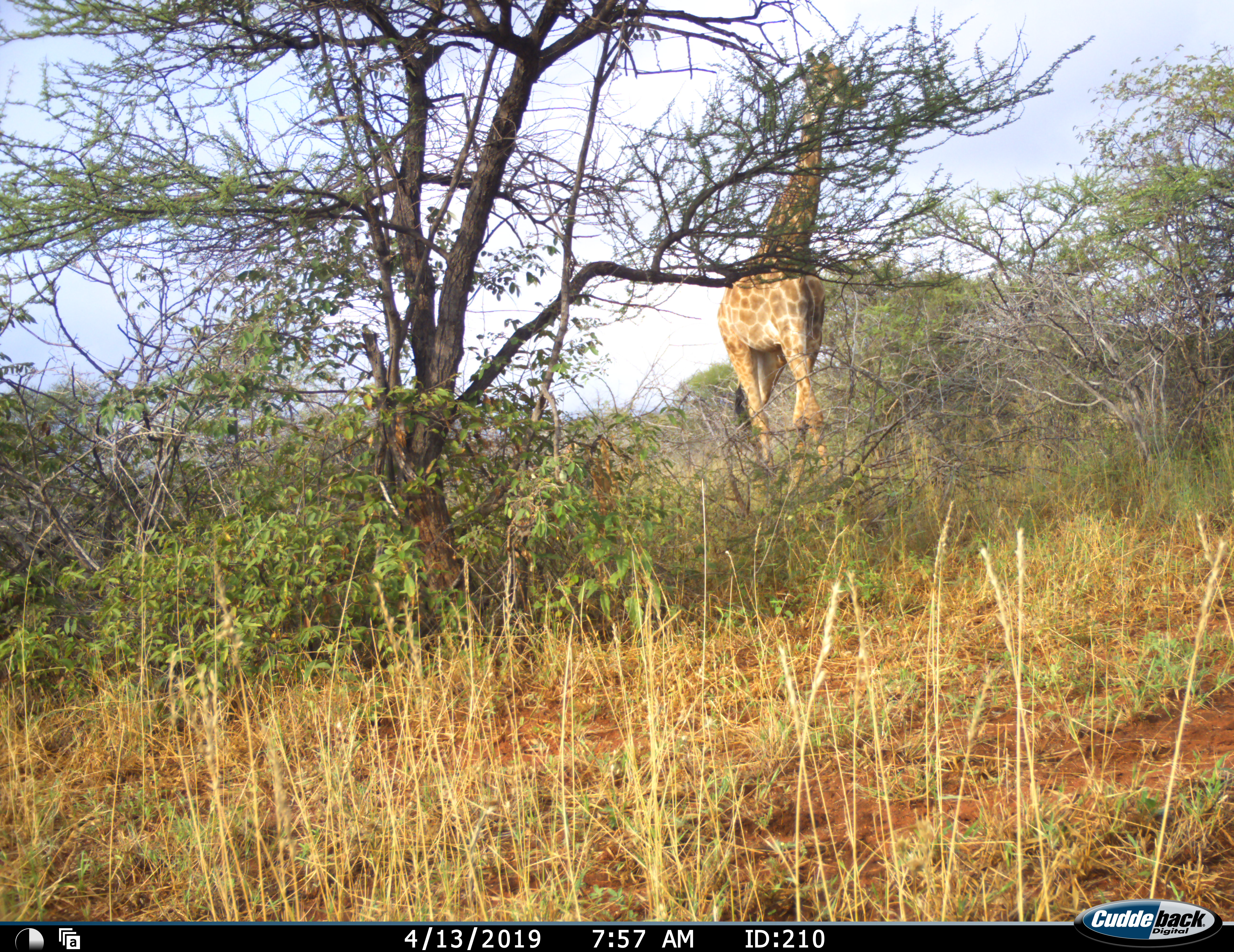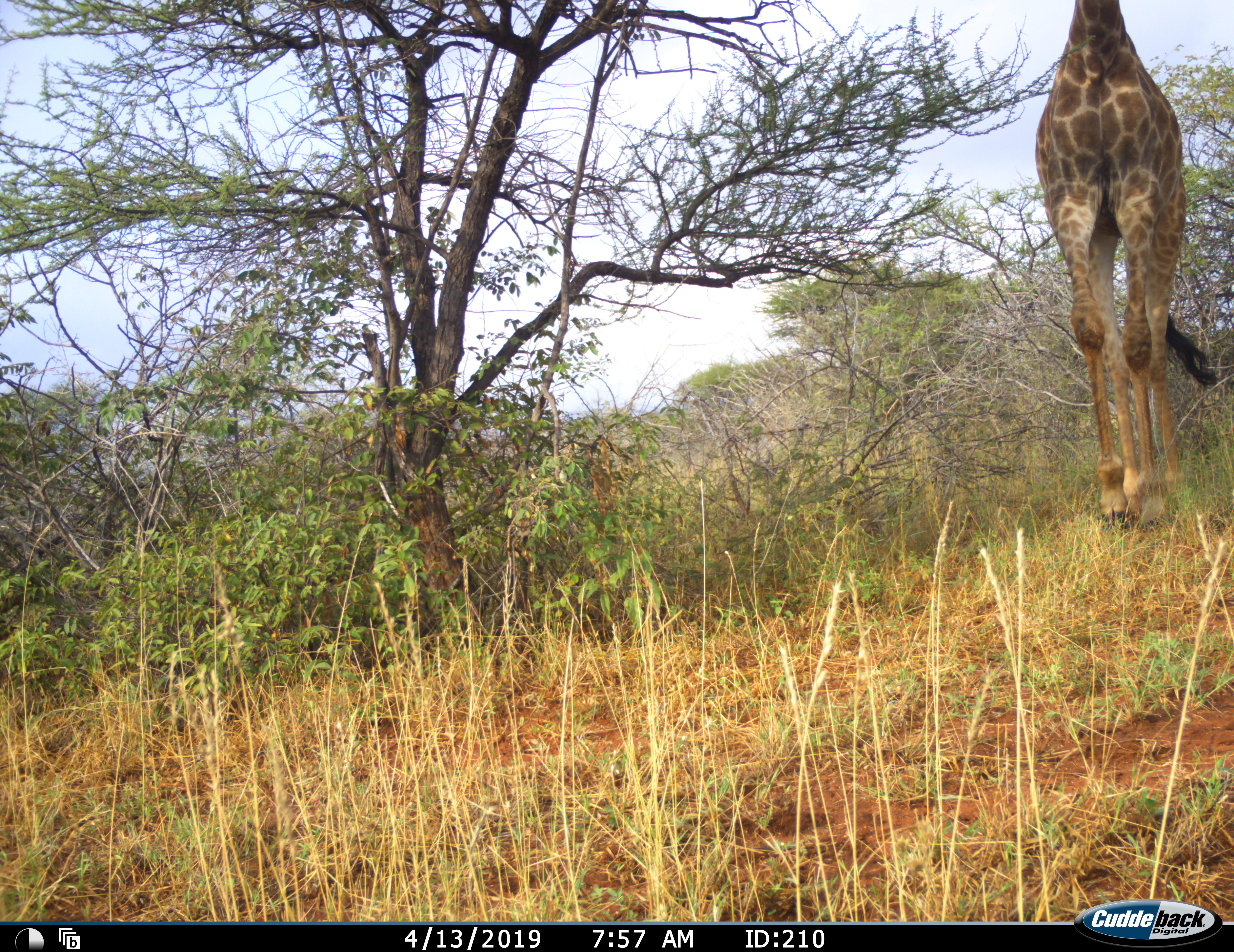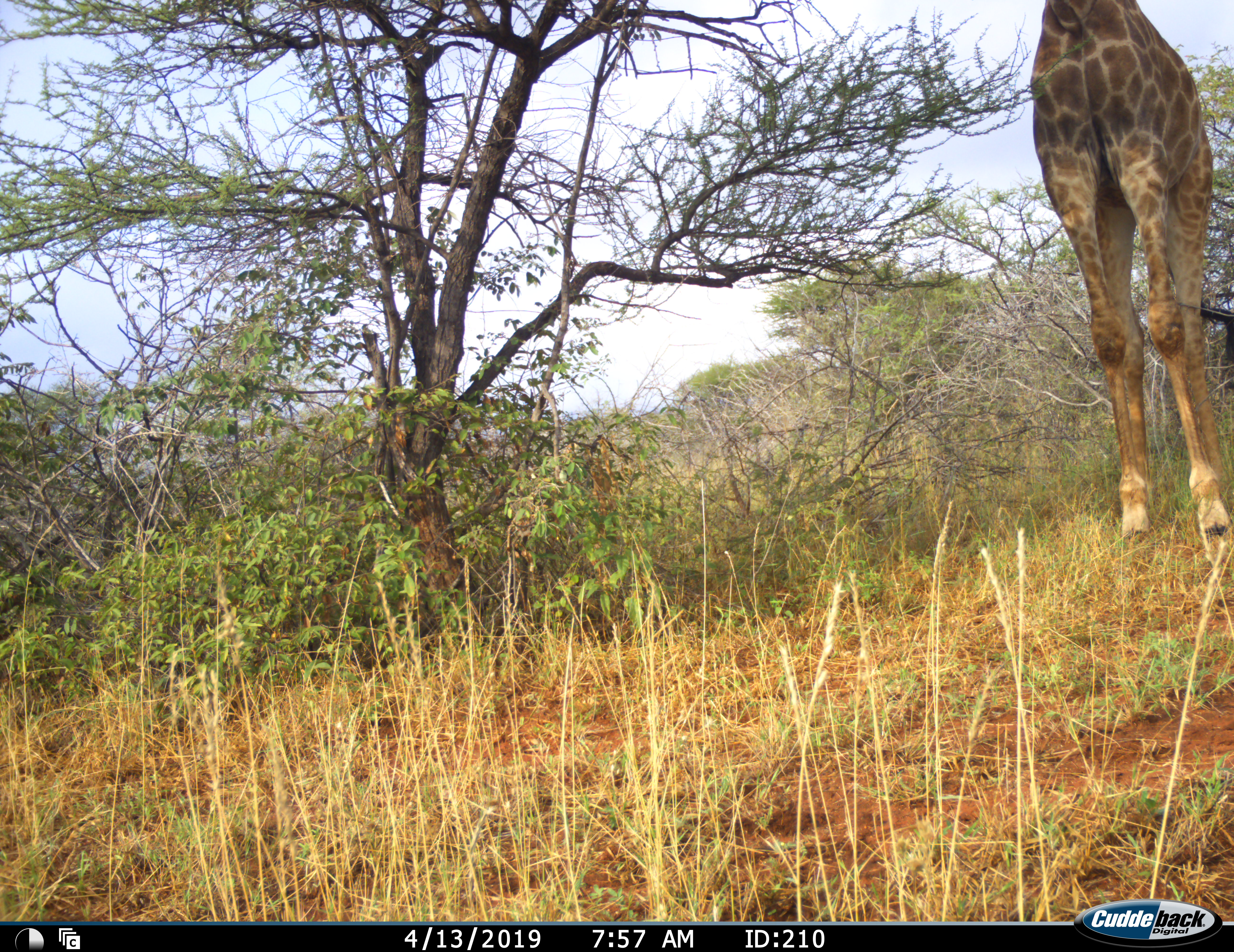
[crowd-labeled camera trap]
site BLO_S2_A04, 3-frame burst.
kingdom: Animalia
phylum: Chordata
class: Mammalia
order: Artiodactyla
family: Giraffidae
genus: Giraffa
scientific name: Giraffa camelopardalis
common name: giraffe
Giraffe (Giraffa camelopardalis), count 1. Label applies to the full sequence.